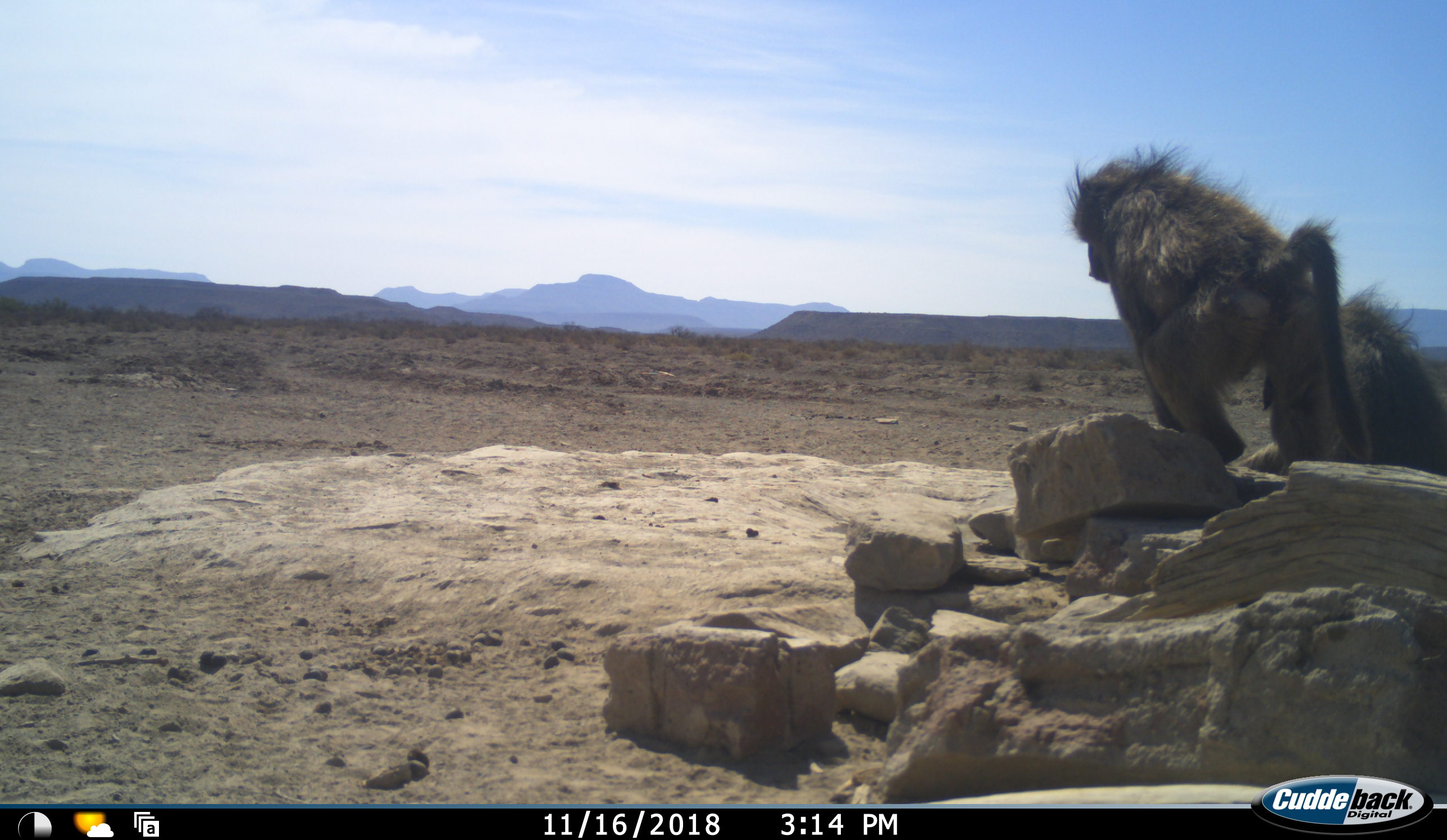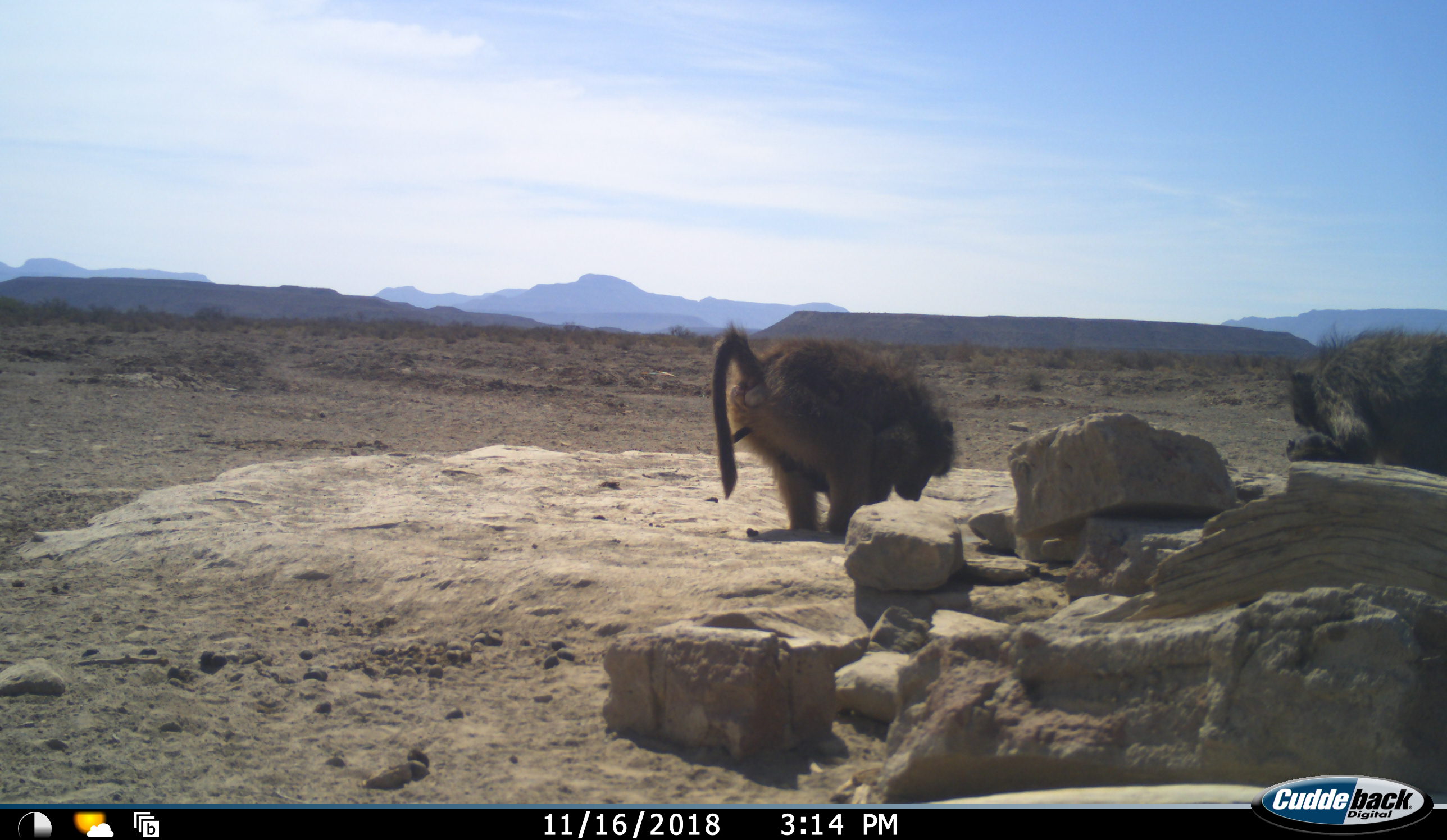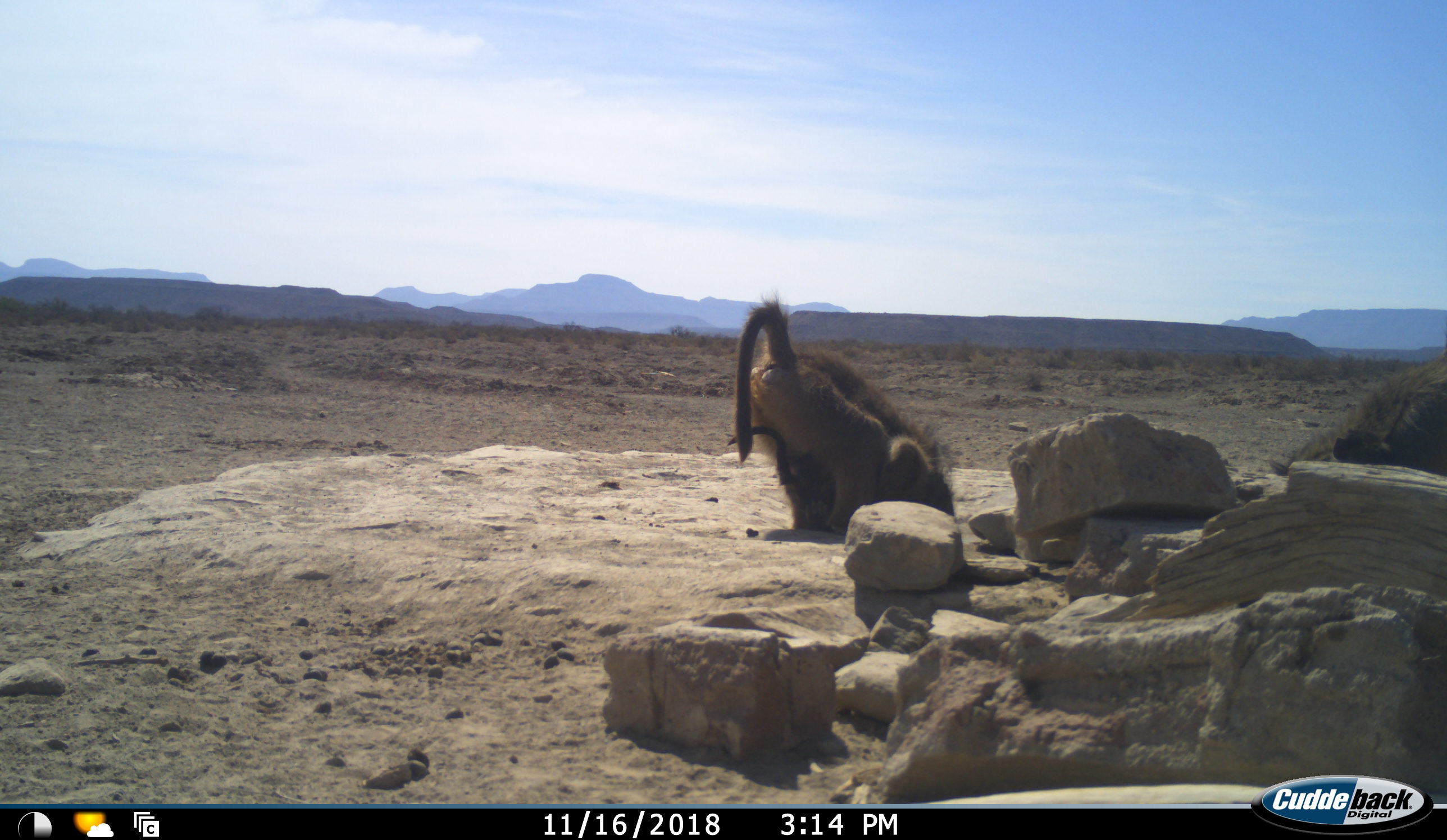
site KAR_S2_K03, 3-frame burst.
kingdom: Animalia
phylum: Chordata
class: Mammalia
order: Primates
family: Cercopithecidae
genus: Papio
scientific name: Papio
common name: baboon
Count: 2.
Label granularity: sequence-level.